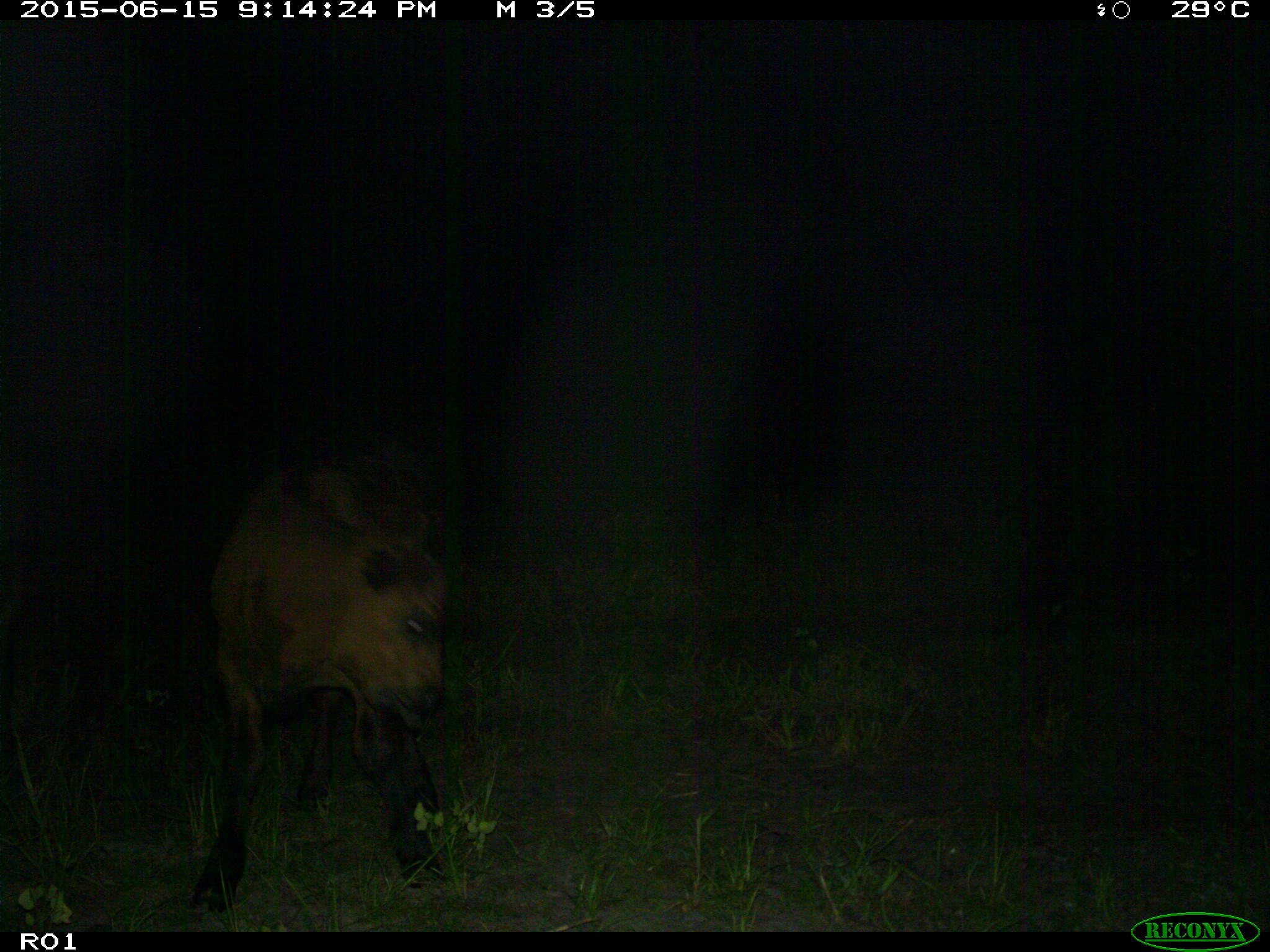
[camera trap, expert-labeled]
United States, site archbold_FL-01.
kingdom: Animalia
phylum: Chordata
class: Mammalia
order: Artiodactyla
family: Bovidae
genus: Bos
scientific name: Bos taurus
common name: domestic cow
Bos taurus (domestic cow).